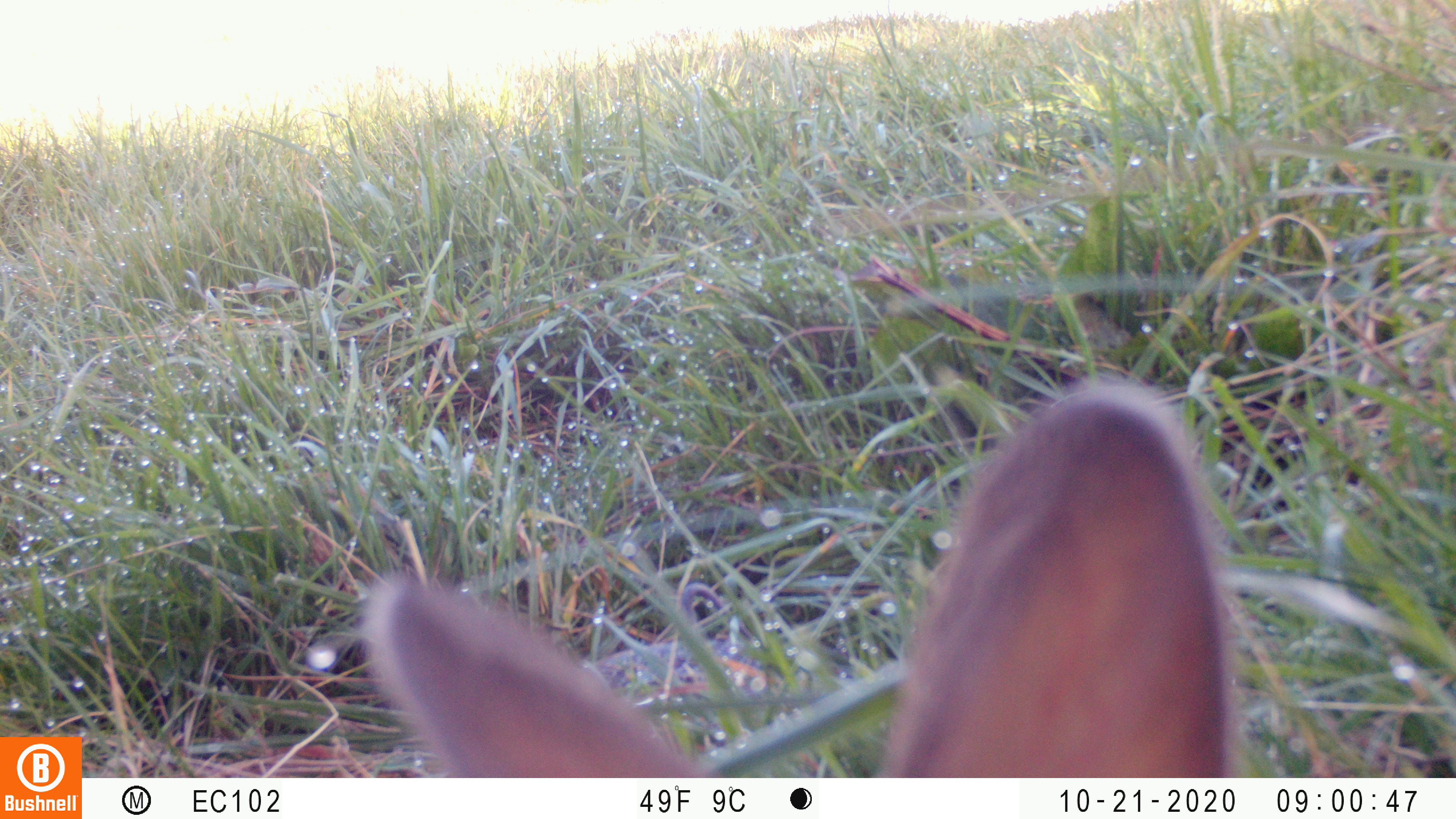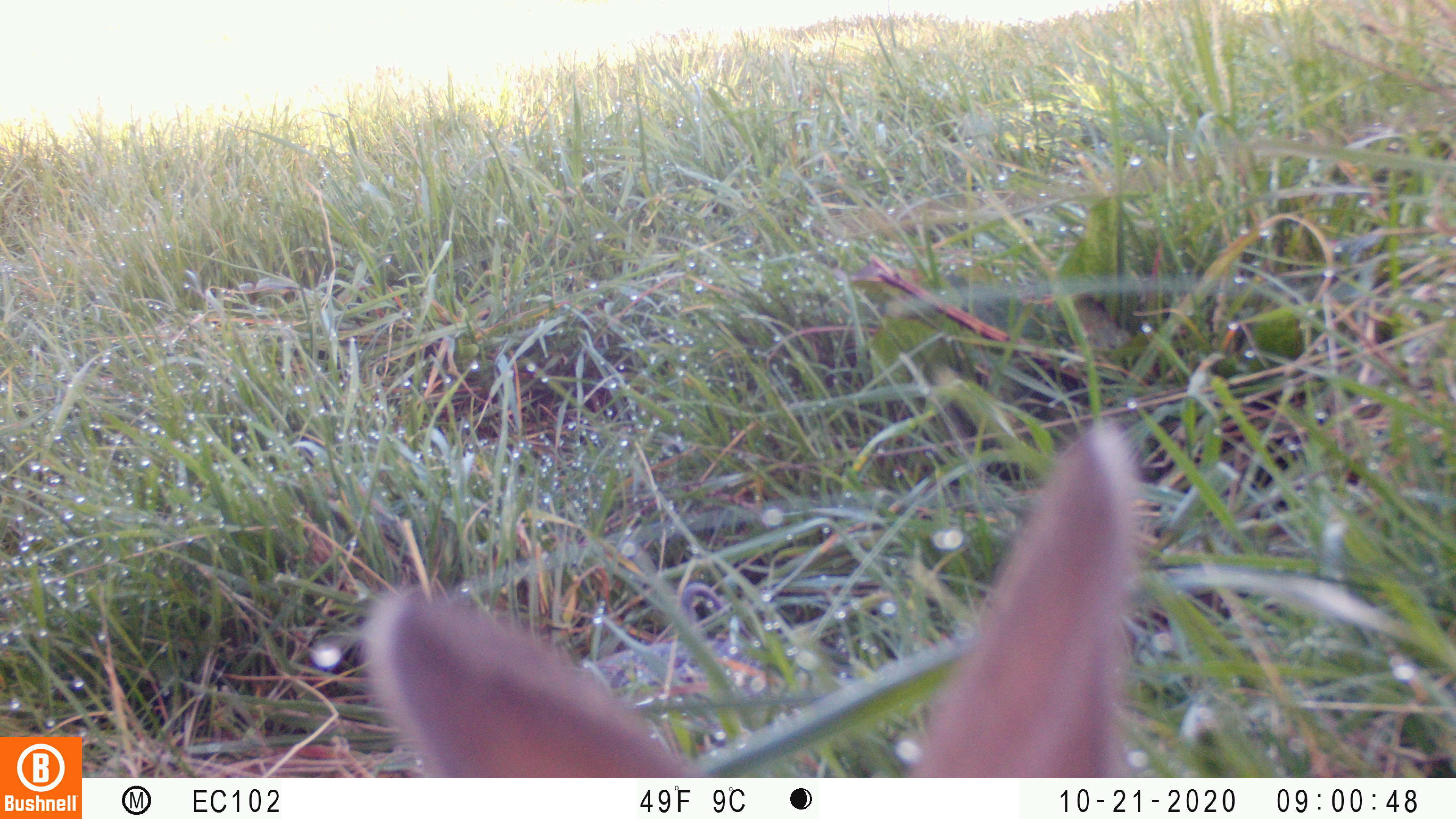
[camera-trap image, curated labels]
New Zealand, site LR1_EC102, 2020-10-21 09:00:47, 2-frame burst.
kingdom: Animalia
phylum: Chordata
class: Mammalia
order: Lagomorpha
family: Leporidae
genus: Oryctolagus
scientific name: Oryctolagus cuniculus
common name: european rabbit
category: rabbit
Rabbit (european rabbit) (Oryctolagus cuniculus).